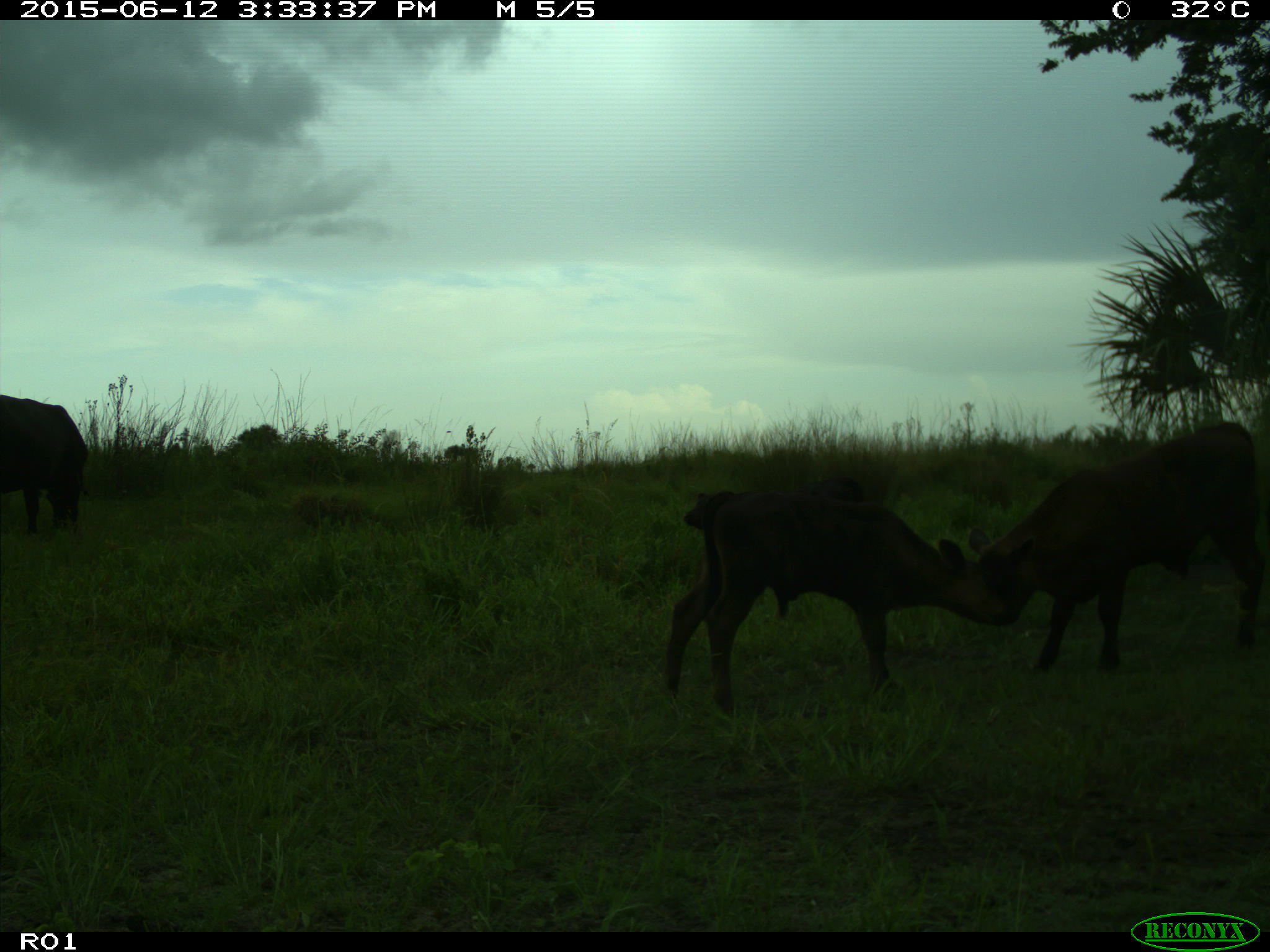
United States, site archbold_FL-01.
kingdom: Animalia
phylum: Chordata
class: Mammalia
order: Artiodactyla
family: Bovidae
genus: Bos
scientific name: Bos taurus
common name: domestic cow